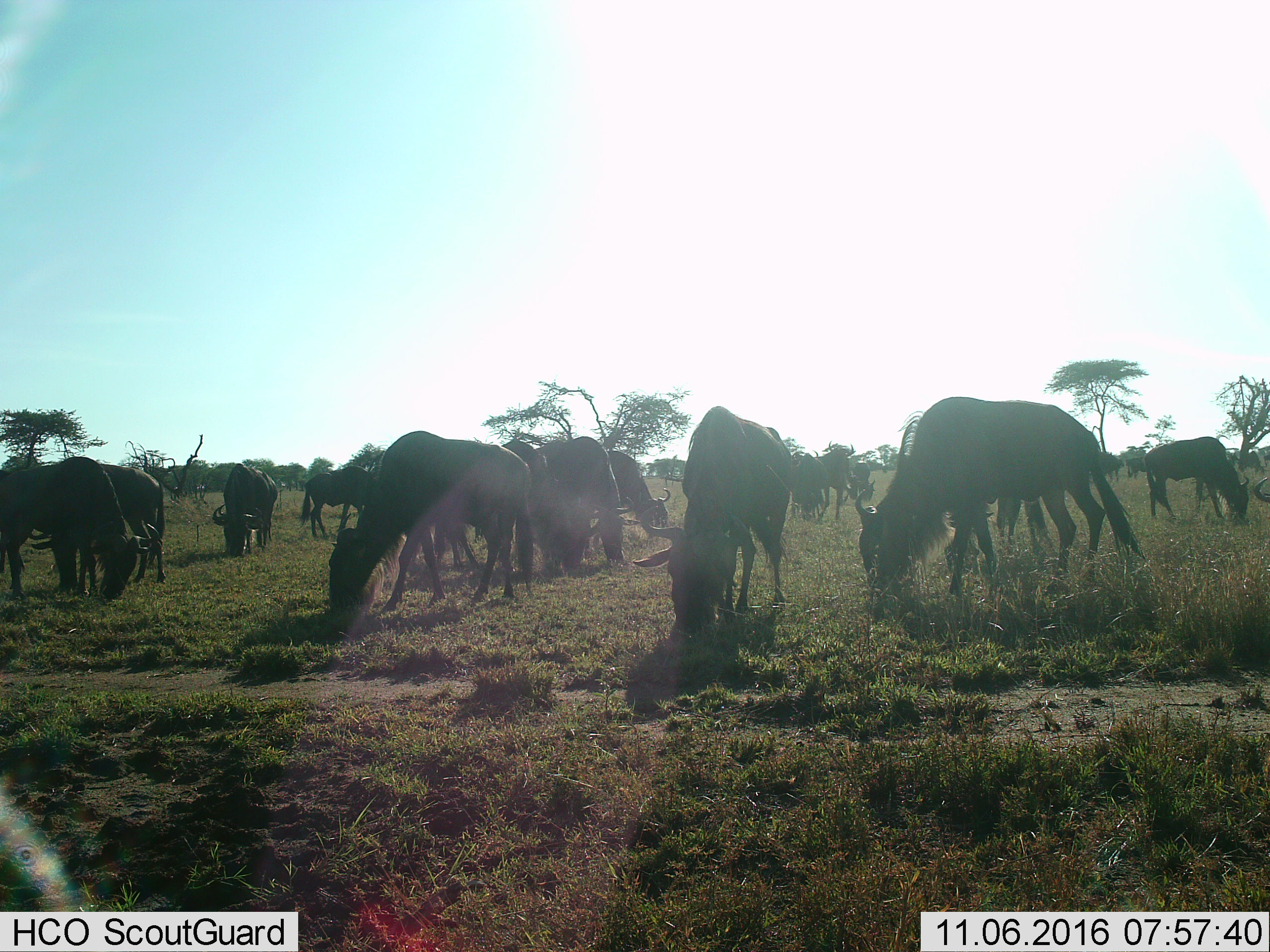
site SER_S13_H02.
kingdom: Animalia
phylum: Chordata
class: Mammalia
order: Artiodactyla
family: Bovidae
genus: Connochaetes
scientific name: Connochaetes taurinus taurinus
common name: blue wildebeest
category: wildebeestblue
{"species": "wildebeestblue (blue wildebeest) (Connochaetes taurinus taurinus)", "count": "11-50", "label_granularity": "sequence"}